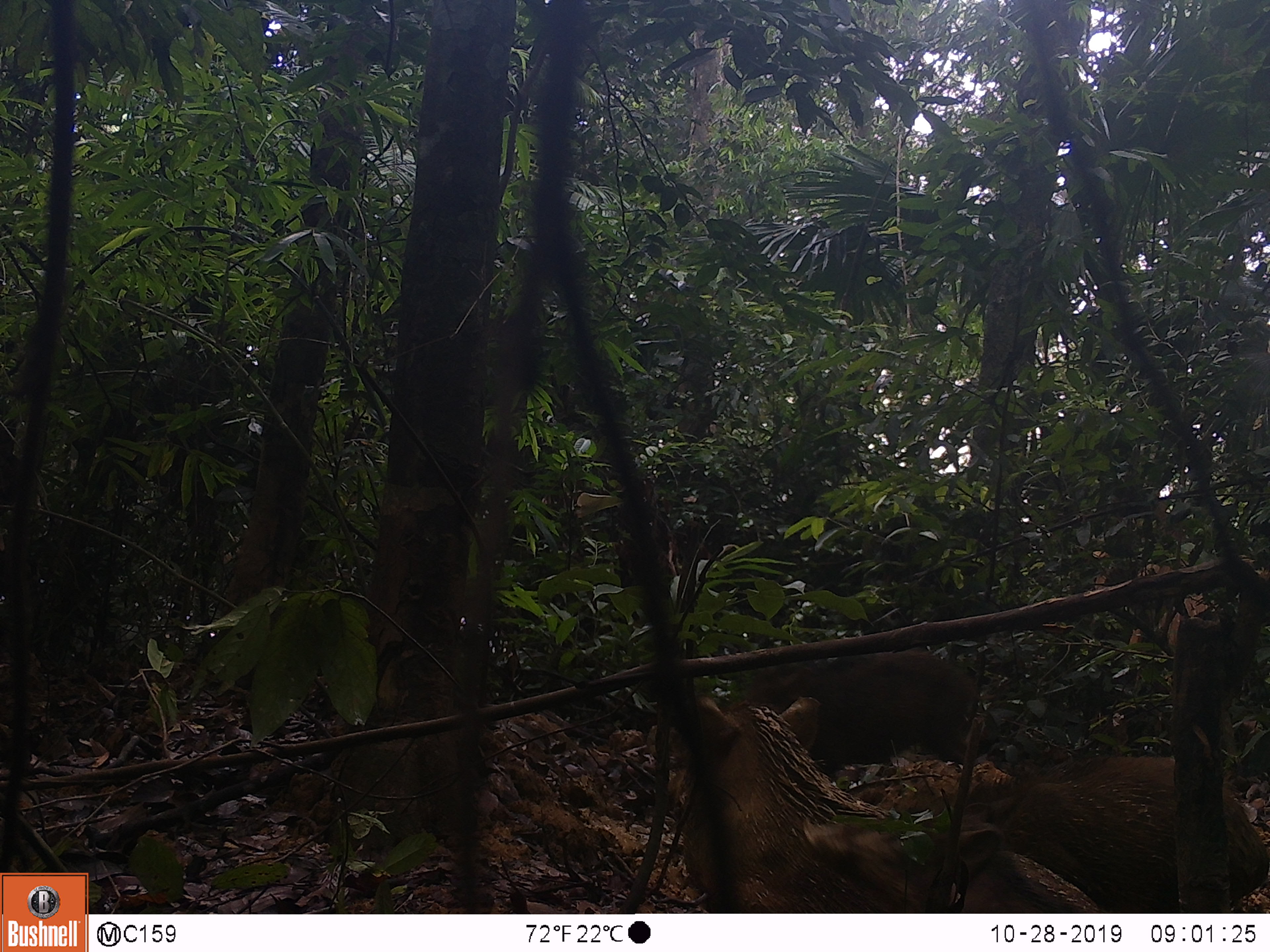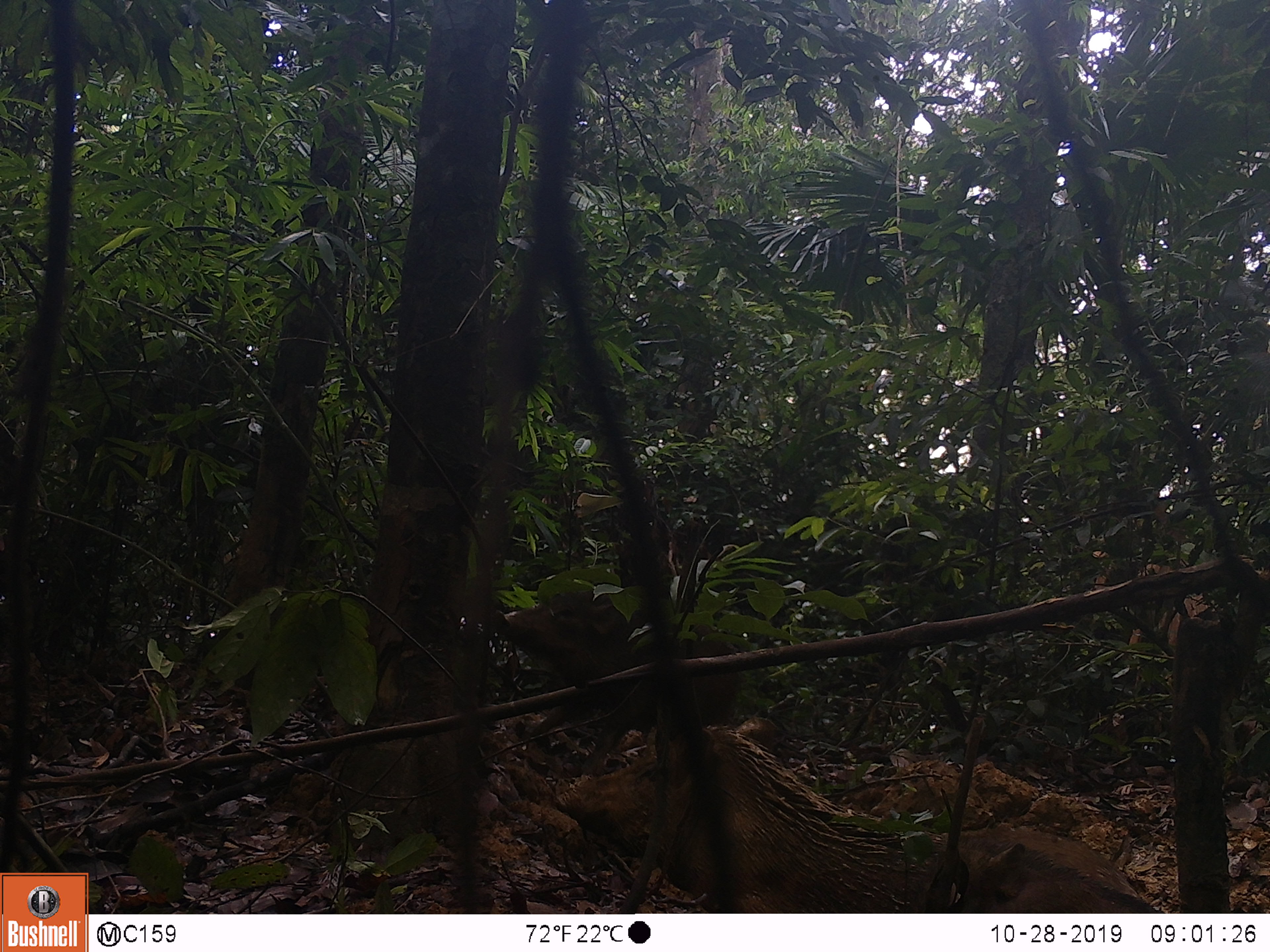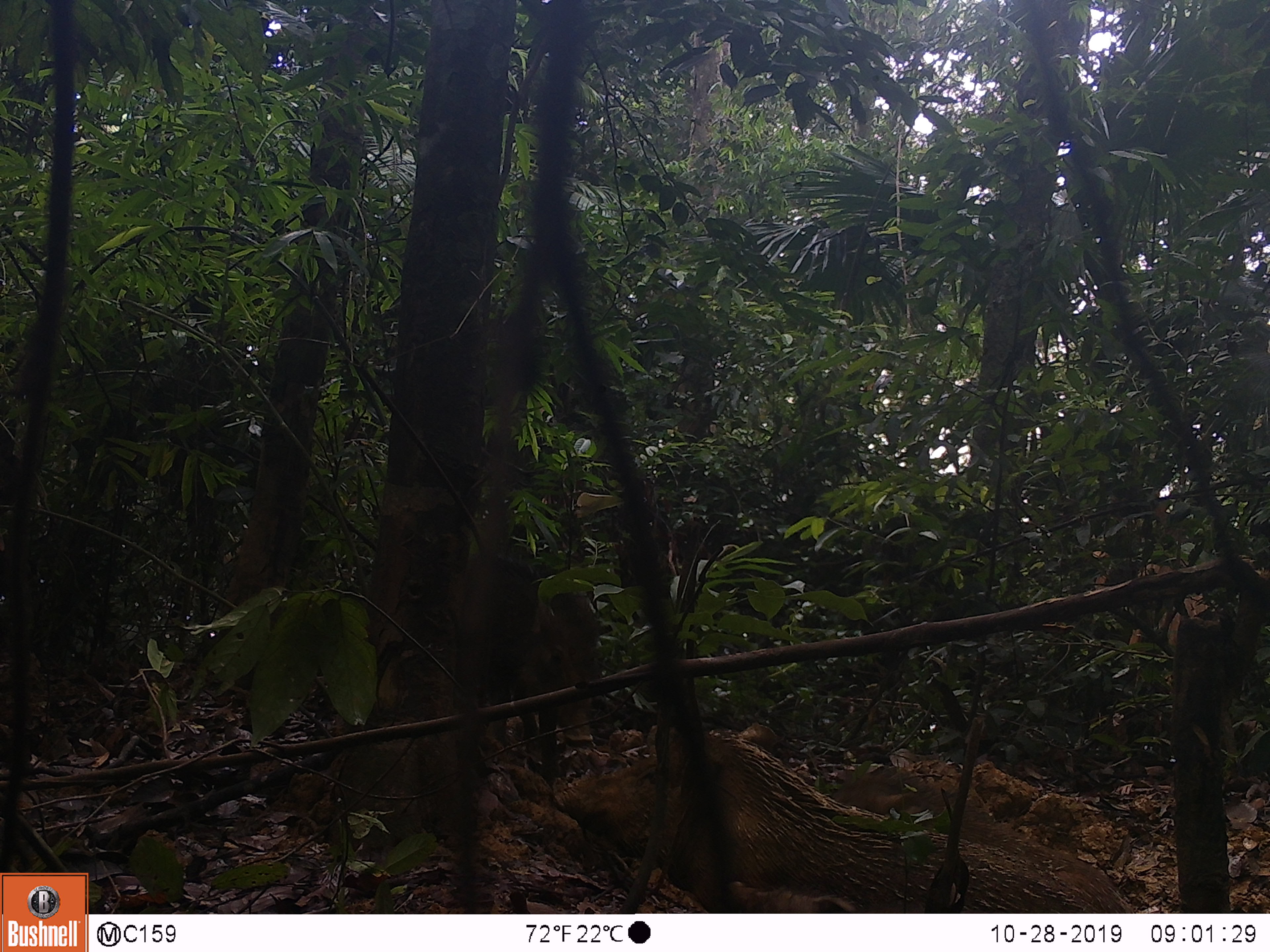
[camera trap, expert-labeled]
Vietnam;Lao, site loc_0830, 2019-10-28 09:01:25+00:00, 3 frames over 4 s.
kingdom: Animalia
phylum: Chordata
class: Mammalia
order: Artiodactyla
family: Suidae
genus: Sus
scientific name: Sus scrofa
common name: eurasian wild pig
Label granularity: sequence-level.